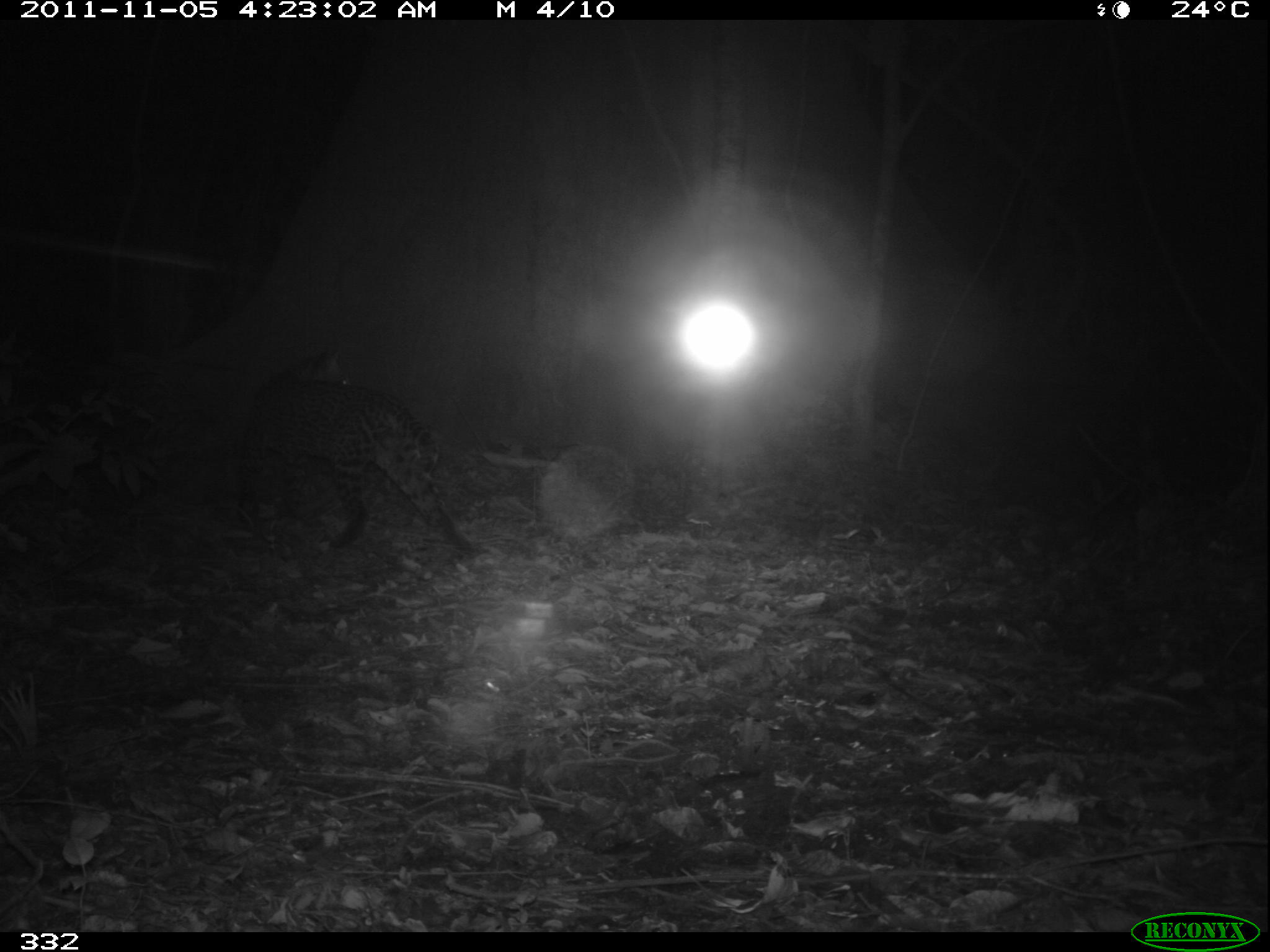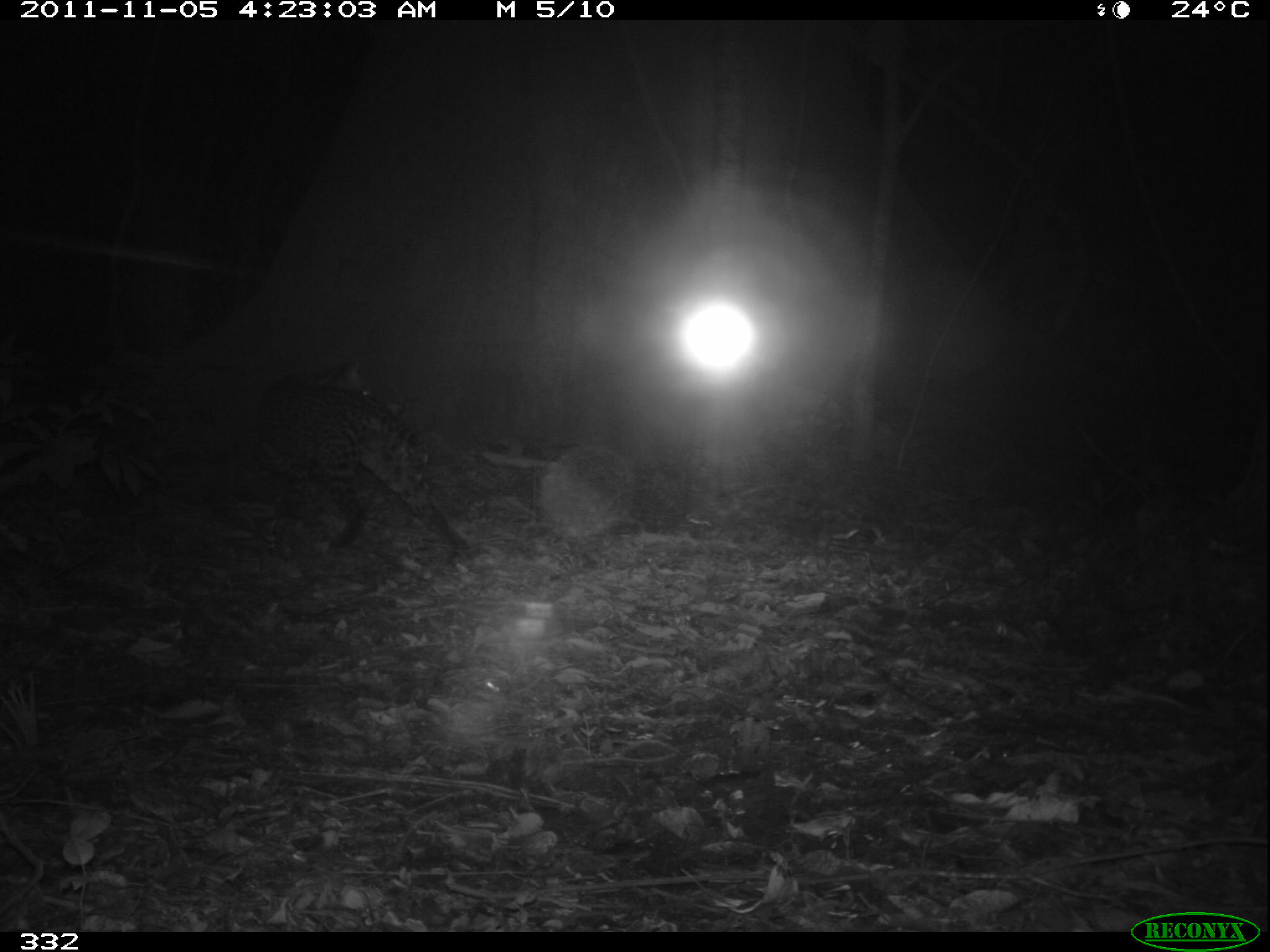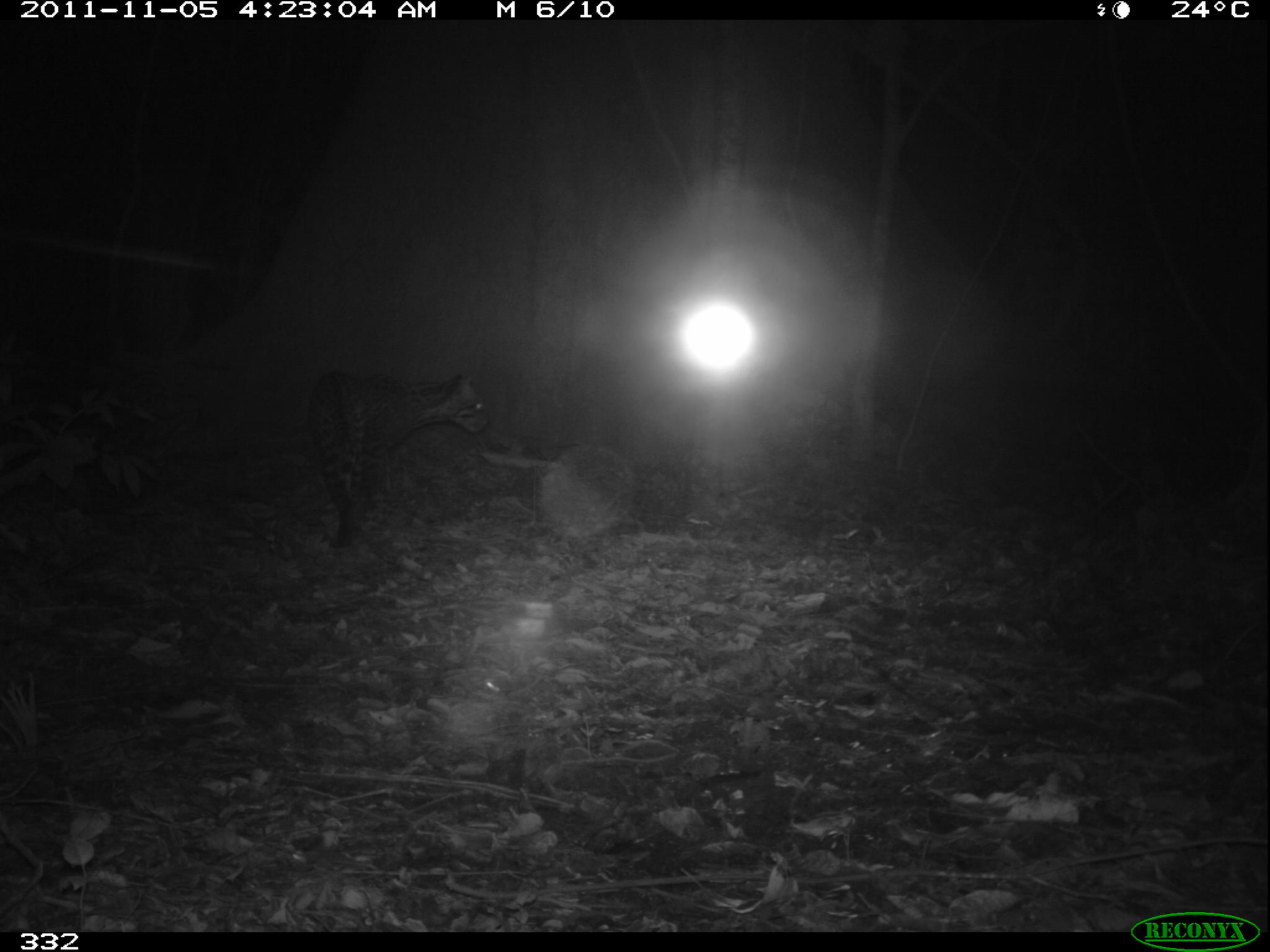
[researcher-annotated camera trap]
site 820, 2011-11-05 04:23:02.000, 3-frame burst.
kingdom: Animalia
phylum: Chordata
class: Mammalia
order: Carnivora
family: Felidae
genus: Leopardus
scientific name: Leopardus pardalis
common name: ocelot